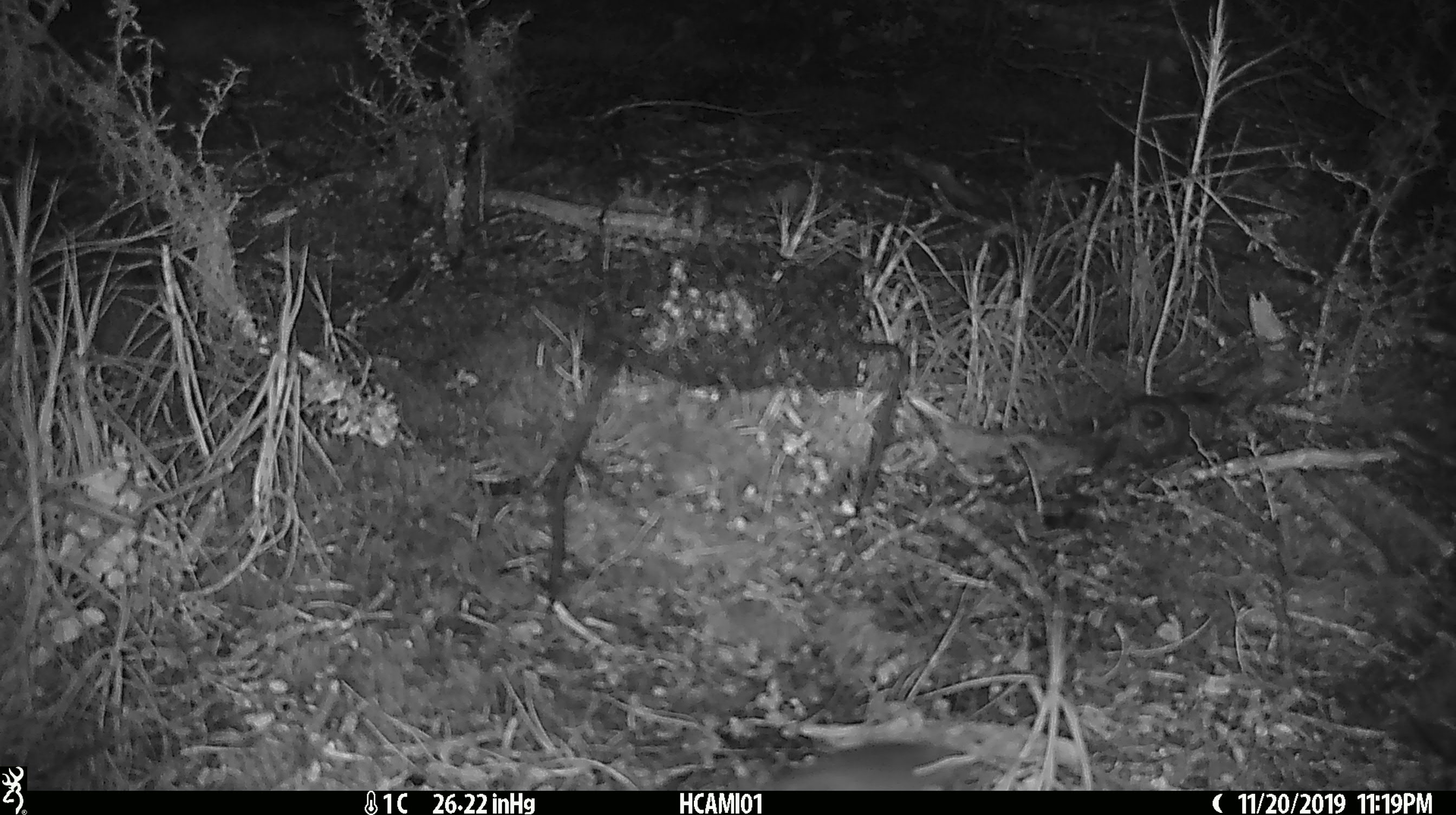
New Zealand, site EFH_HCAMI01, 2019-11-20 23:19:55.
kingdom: Animalia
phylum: Chordata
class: Mammalia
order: Rodentia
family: Muridae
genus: Mus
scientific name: Mus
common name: mouse